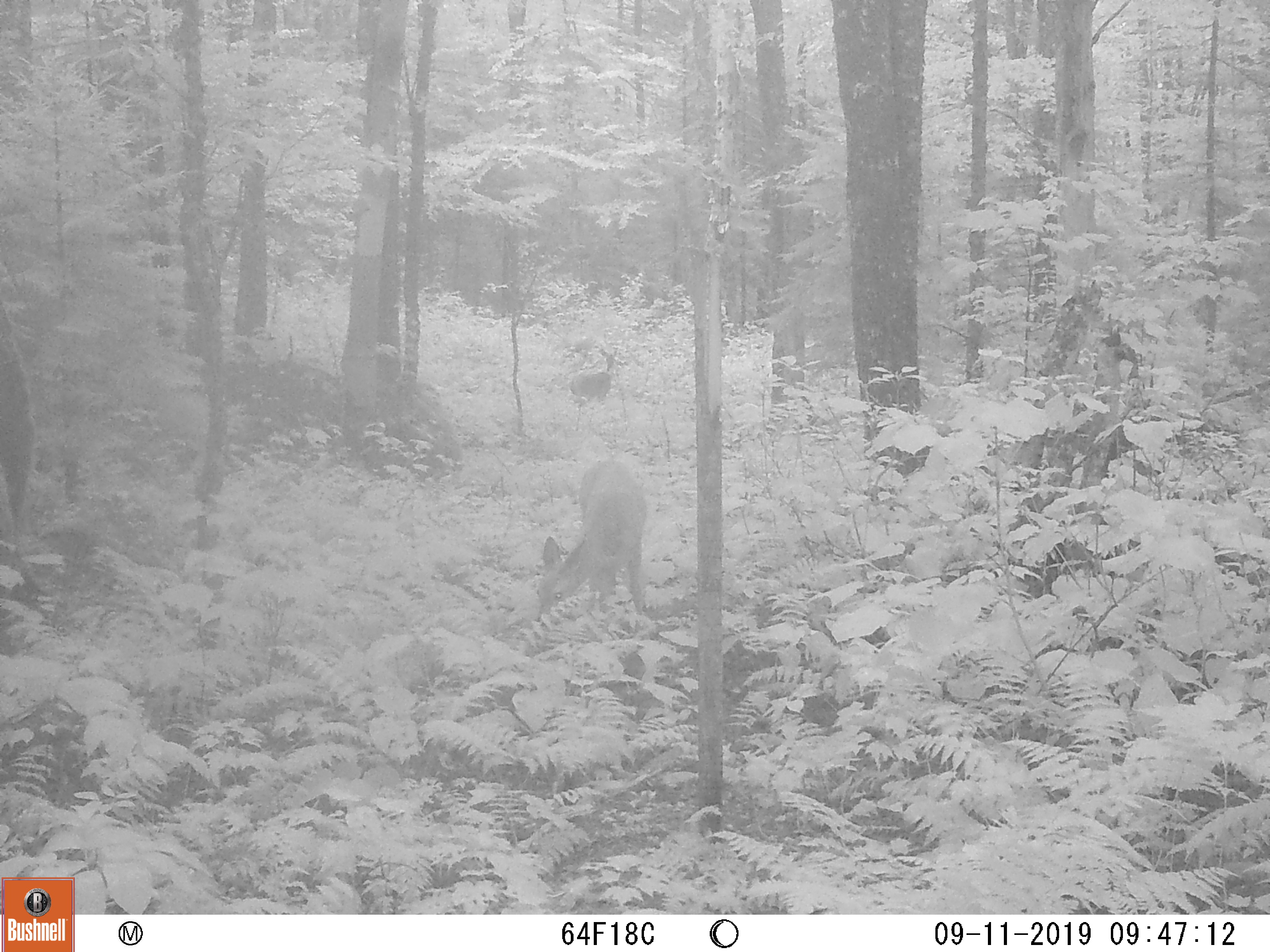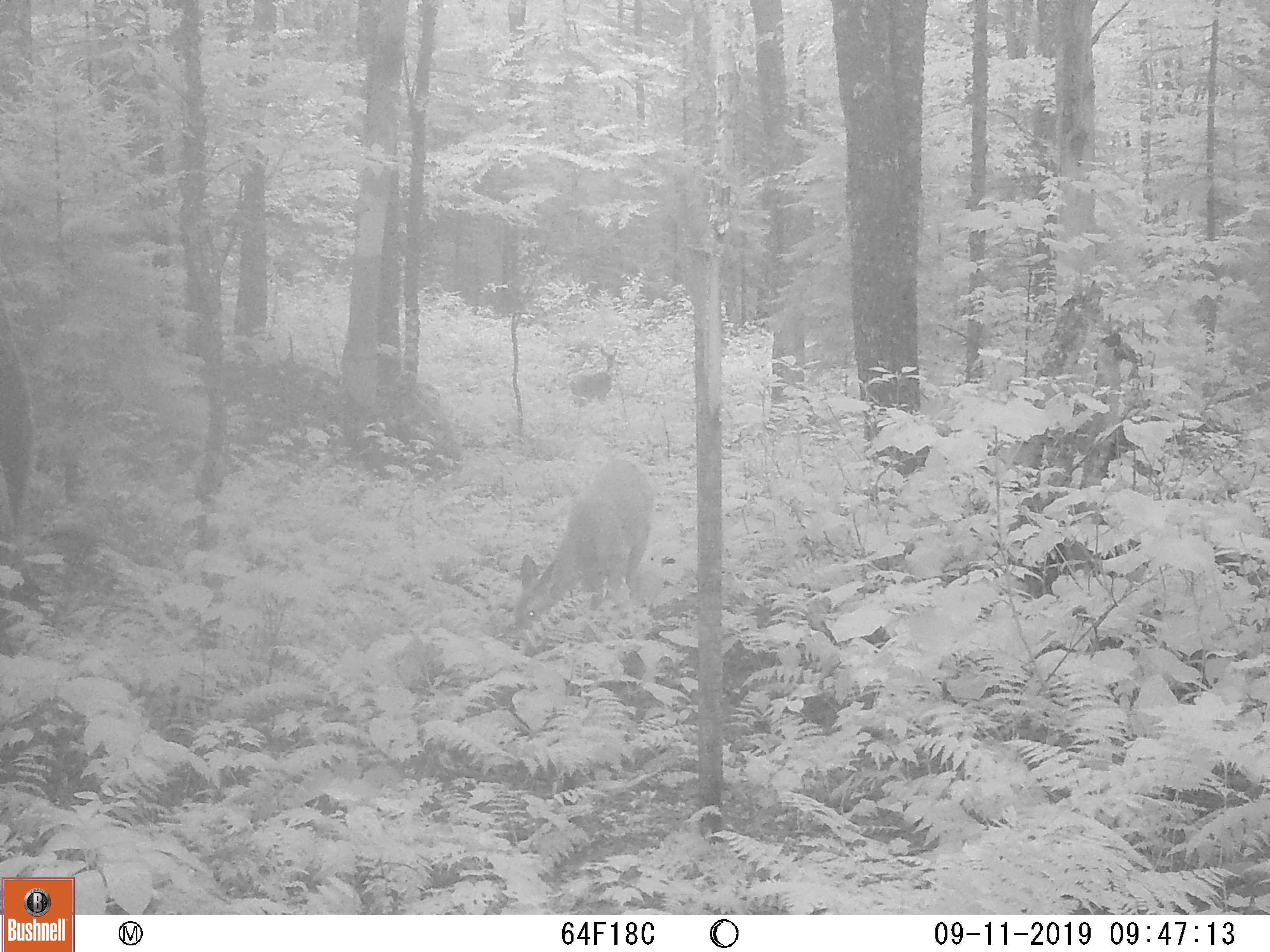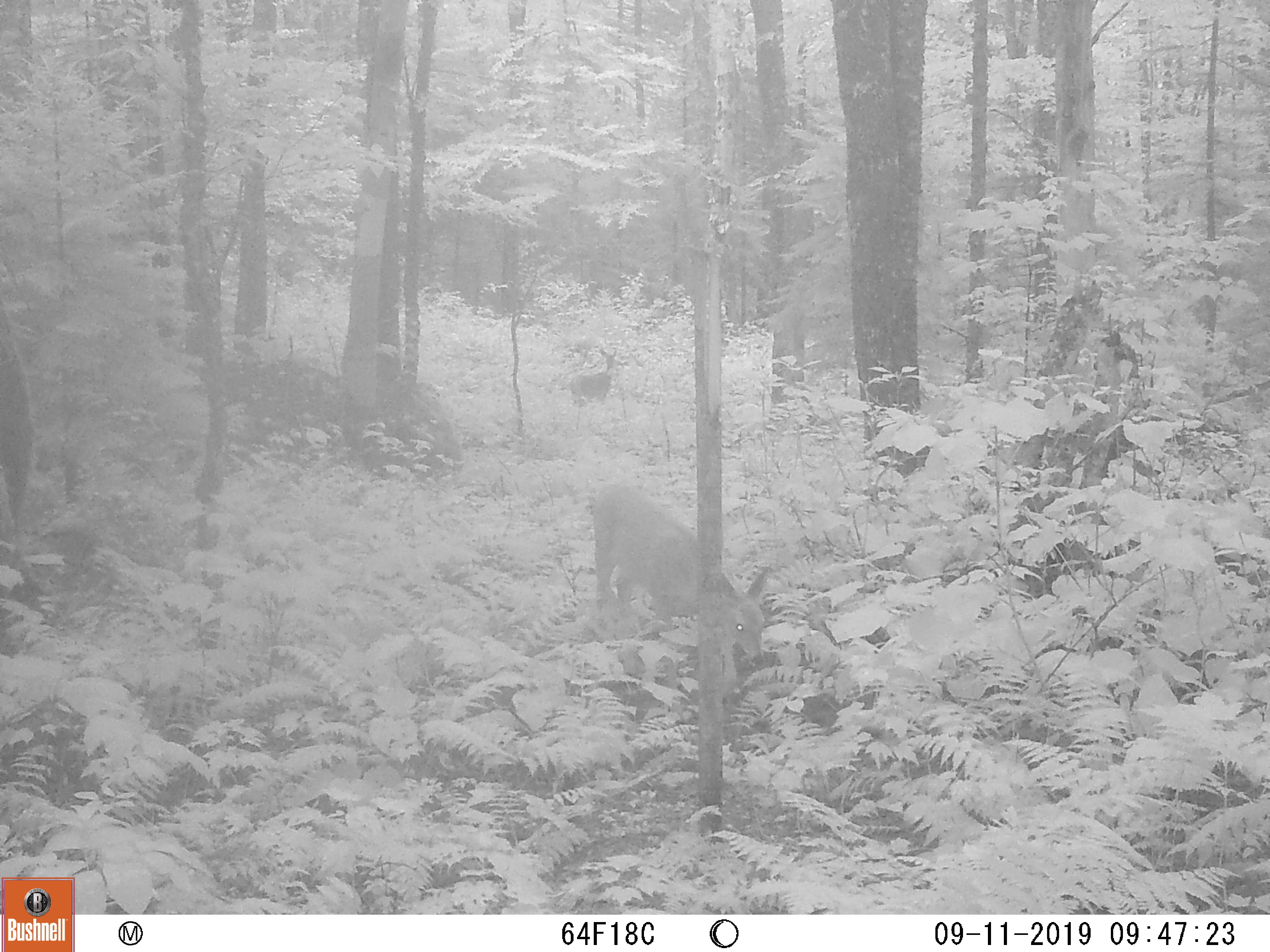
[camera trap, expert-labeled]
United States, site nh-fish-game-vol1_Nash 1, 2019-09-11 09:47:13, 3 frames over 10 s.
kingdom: Animalia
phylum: Chordata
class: Mammalia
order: Artiodactyla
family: Cervidae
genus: Odocoileus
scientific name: Odocoileus virginianus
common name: white-tailed deer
White-tailed deer (Odocoileus virginianus).